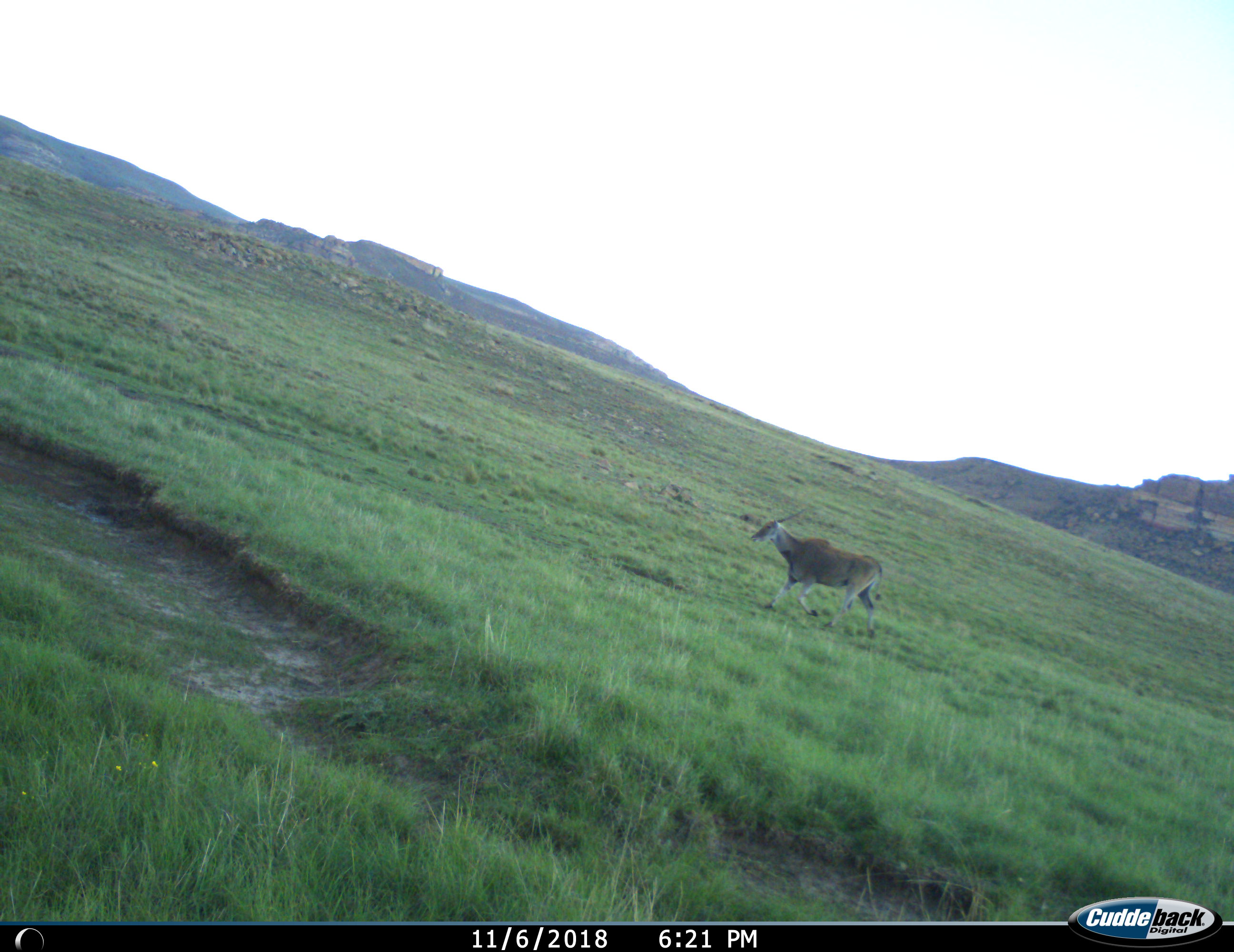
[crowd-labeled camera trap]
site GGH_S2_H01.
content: unidentified animal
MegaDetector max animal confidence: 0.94